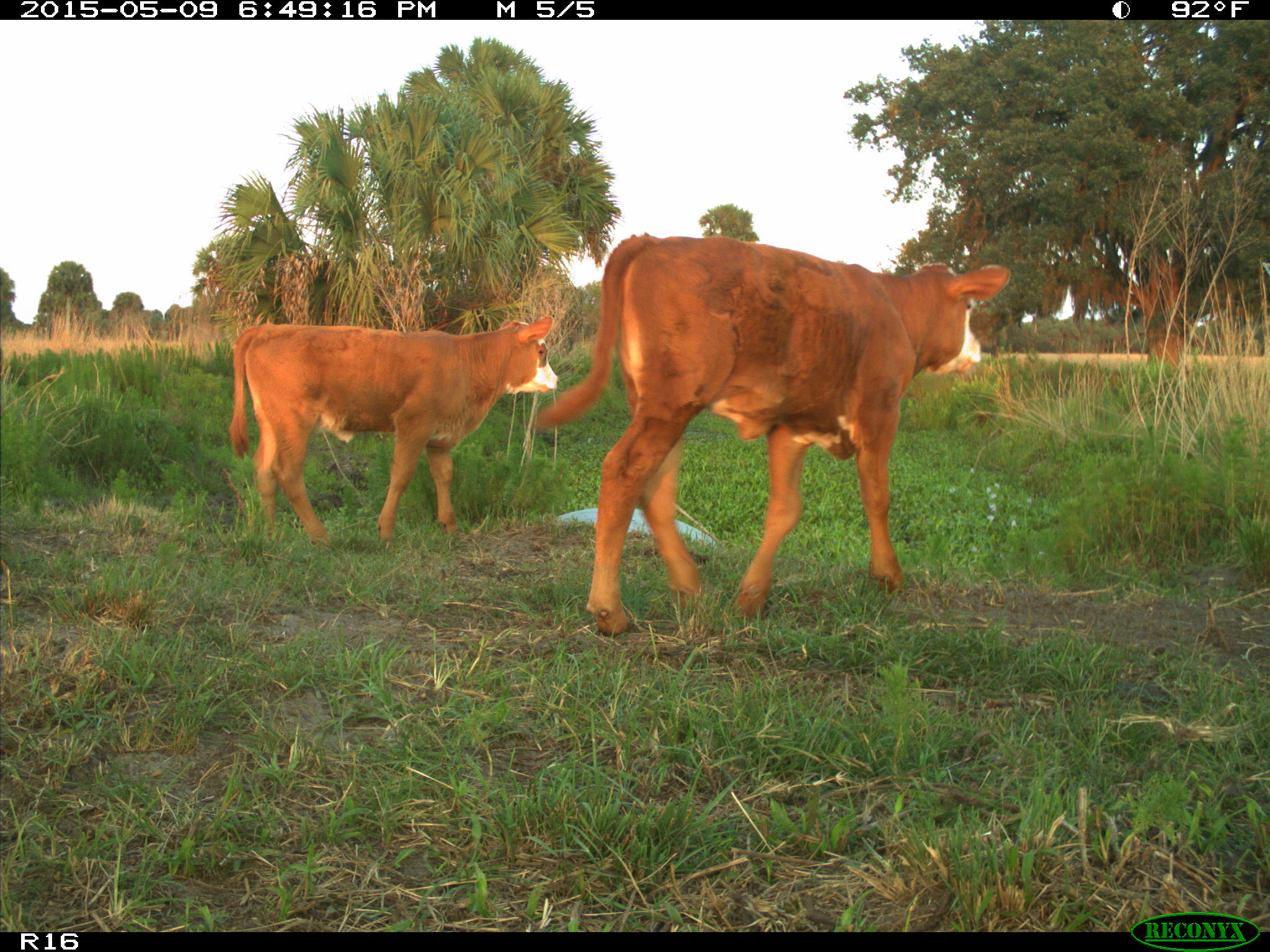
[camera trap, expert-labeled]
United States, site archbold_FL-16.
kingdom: Animalia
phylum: Chordata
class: Mammalia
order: Artiodactyla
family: Bovidae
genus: Bos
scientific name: Bos taurus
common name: domestic cow